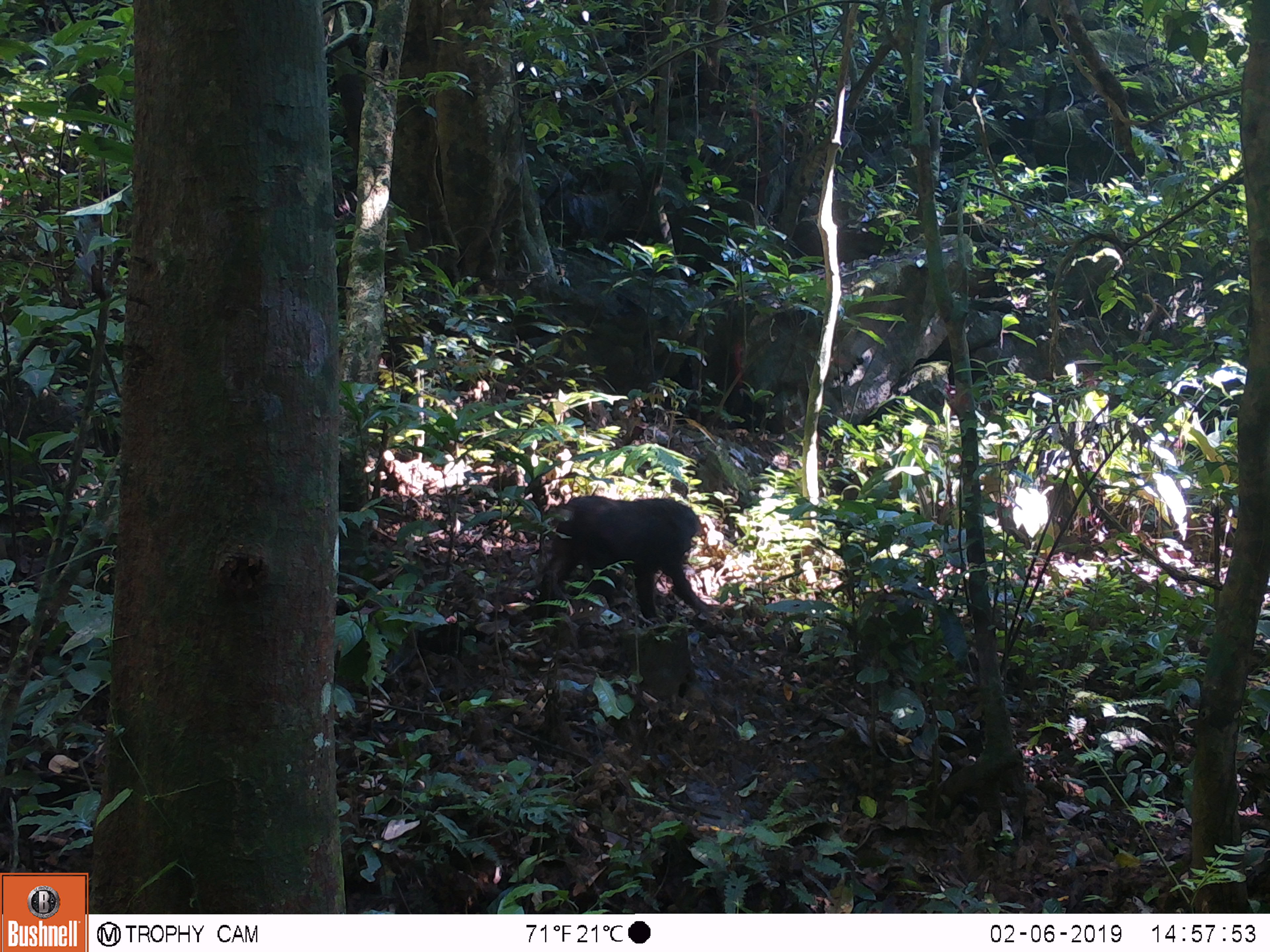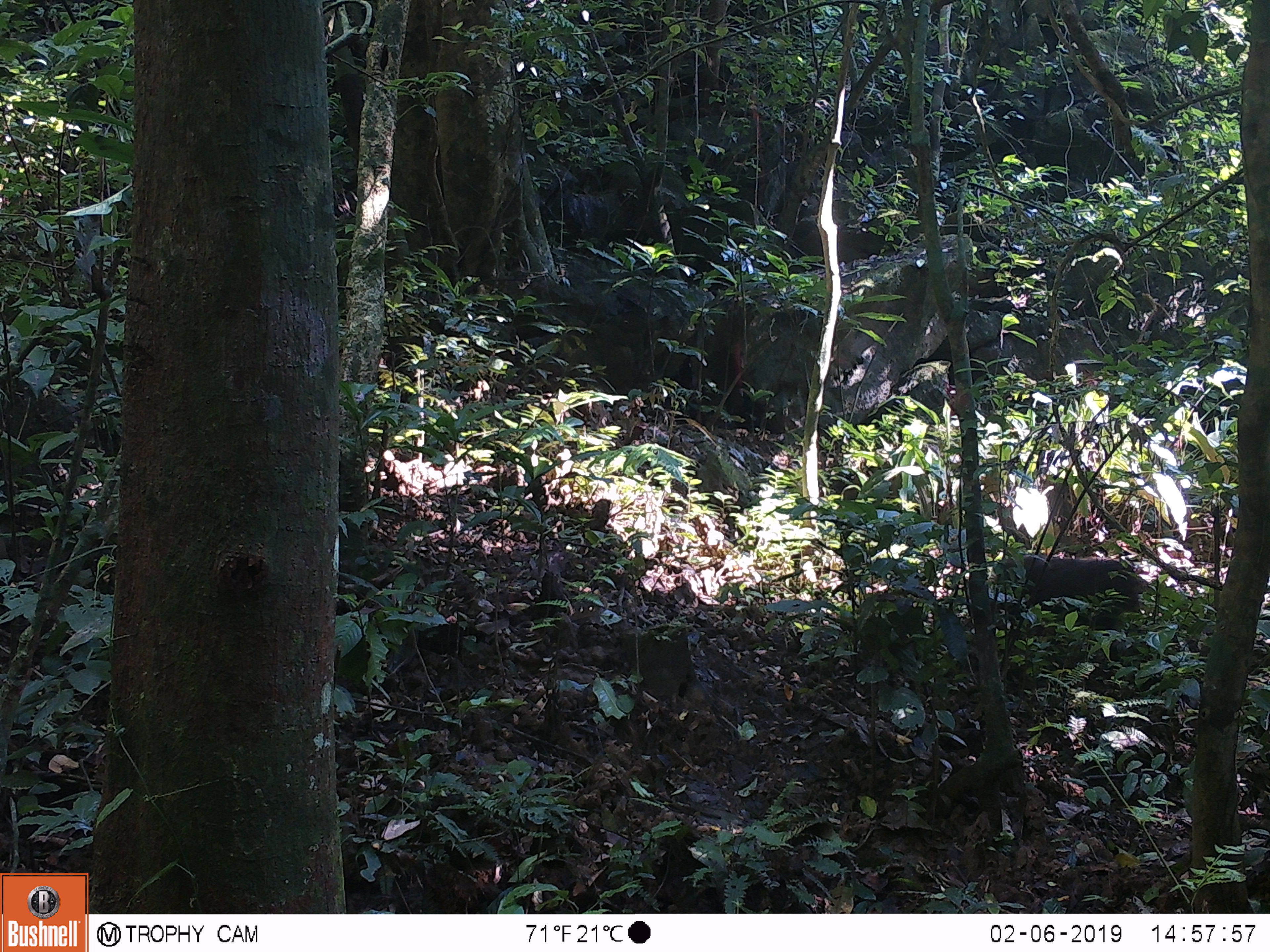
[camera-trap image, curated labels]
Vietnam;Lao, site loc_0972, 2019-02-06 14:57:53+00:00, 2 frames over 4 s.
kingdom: Animalia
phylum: Chordata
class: Mammalia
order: Primates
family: Cercopithecidae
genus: Macaca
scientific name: Macaca arctoides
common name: stump-tailed macaque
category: stump tailed macaque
Stump tailed macaque (stump-tailed macaque) (Macaca arctoides). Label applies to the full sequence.